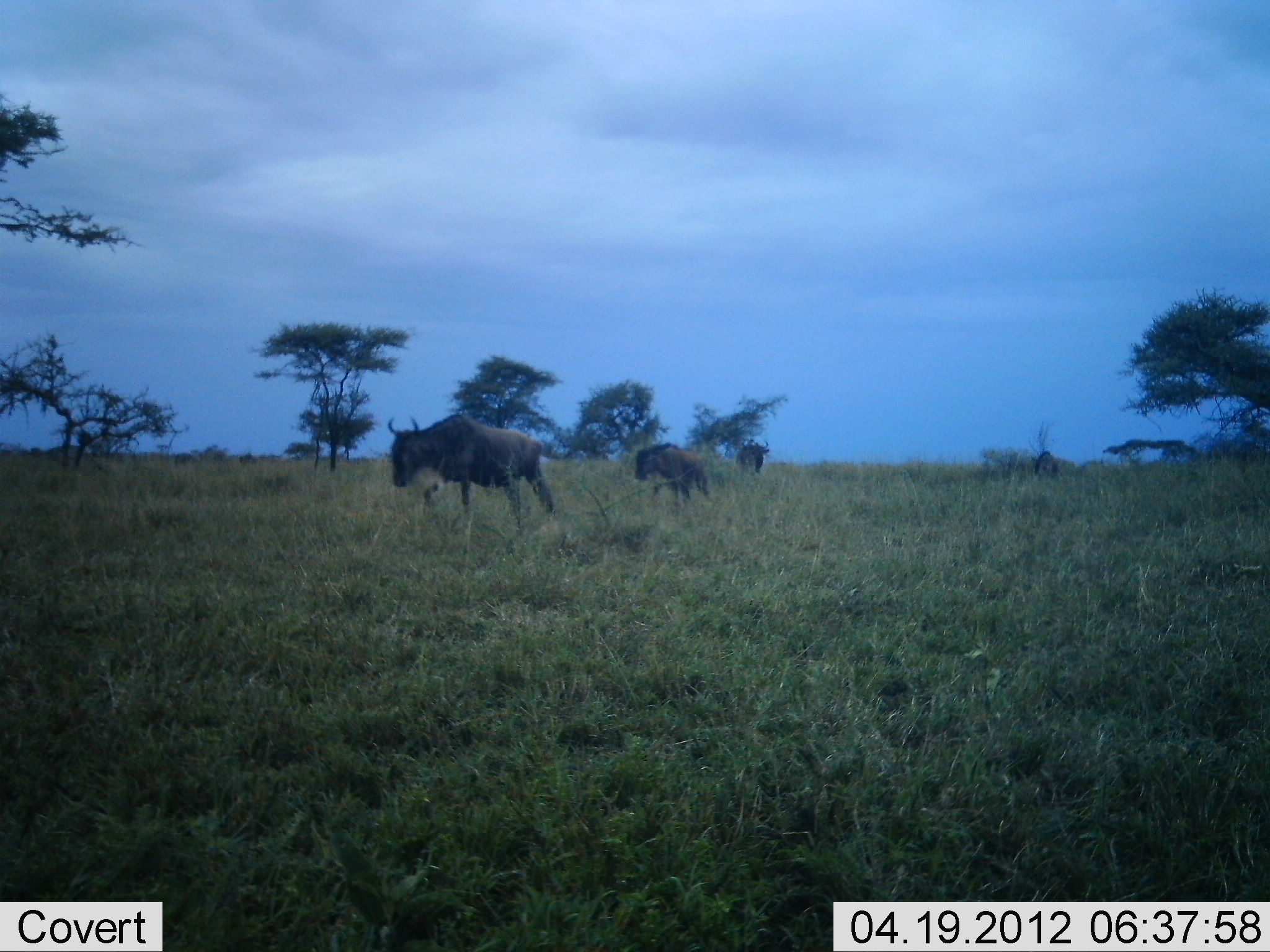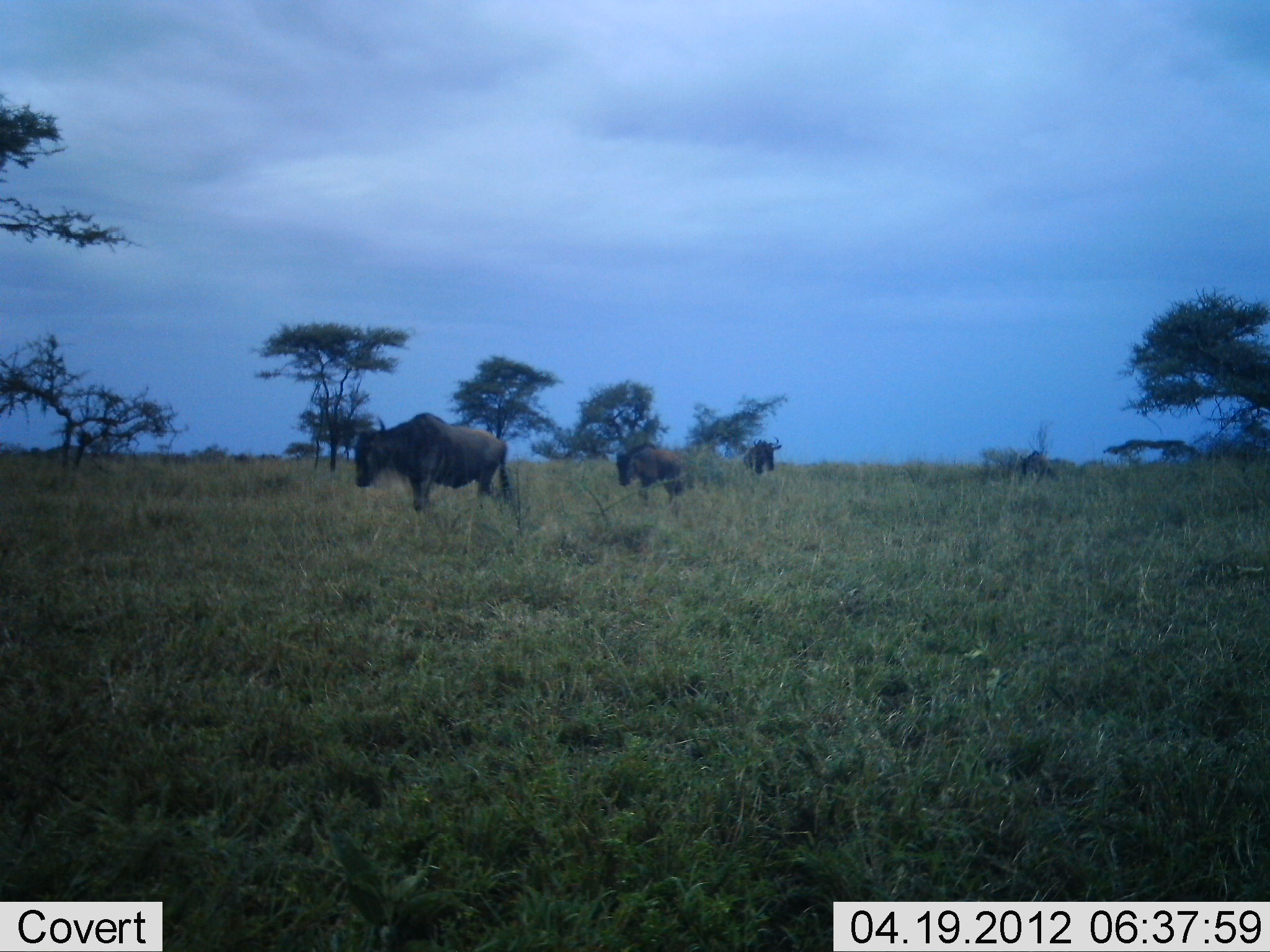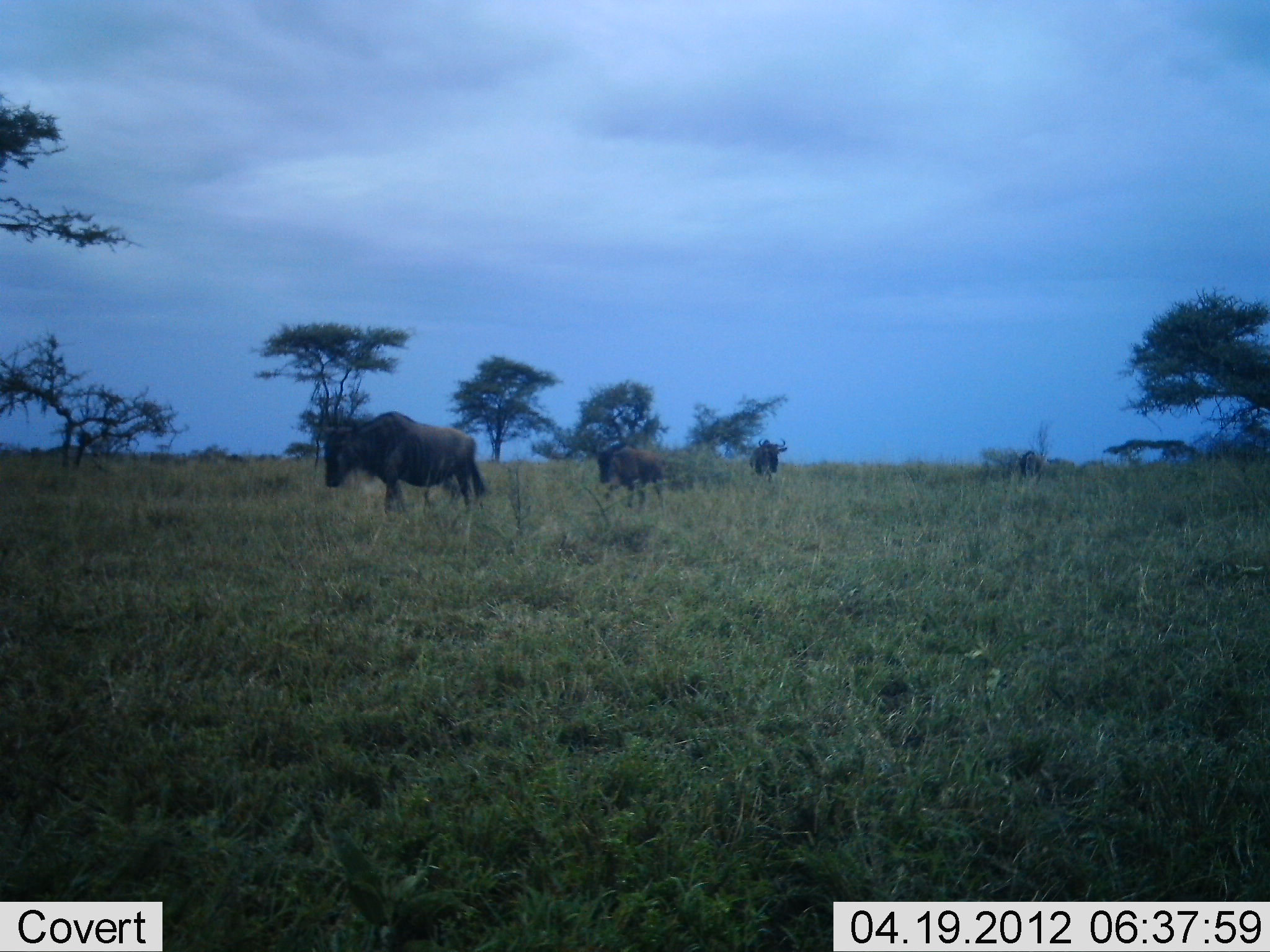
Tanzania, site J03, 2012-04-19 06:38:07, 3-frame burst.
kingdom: Animalia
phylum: Chordata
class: Mammalia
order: Artiodactyla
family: Bovidae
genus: Connochaetes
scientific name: Connochaetes taurinus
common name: blue wildebeest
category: wildebeest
Wildebeest (blue wildebeest) (Connochaetes taurinus), count 4. Behavior (volunteer vote fractions): standing 8%, resting 0%, moving 92%, interacting 0%. Young present (vote fraction): 33%. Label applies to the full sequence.